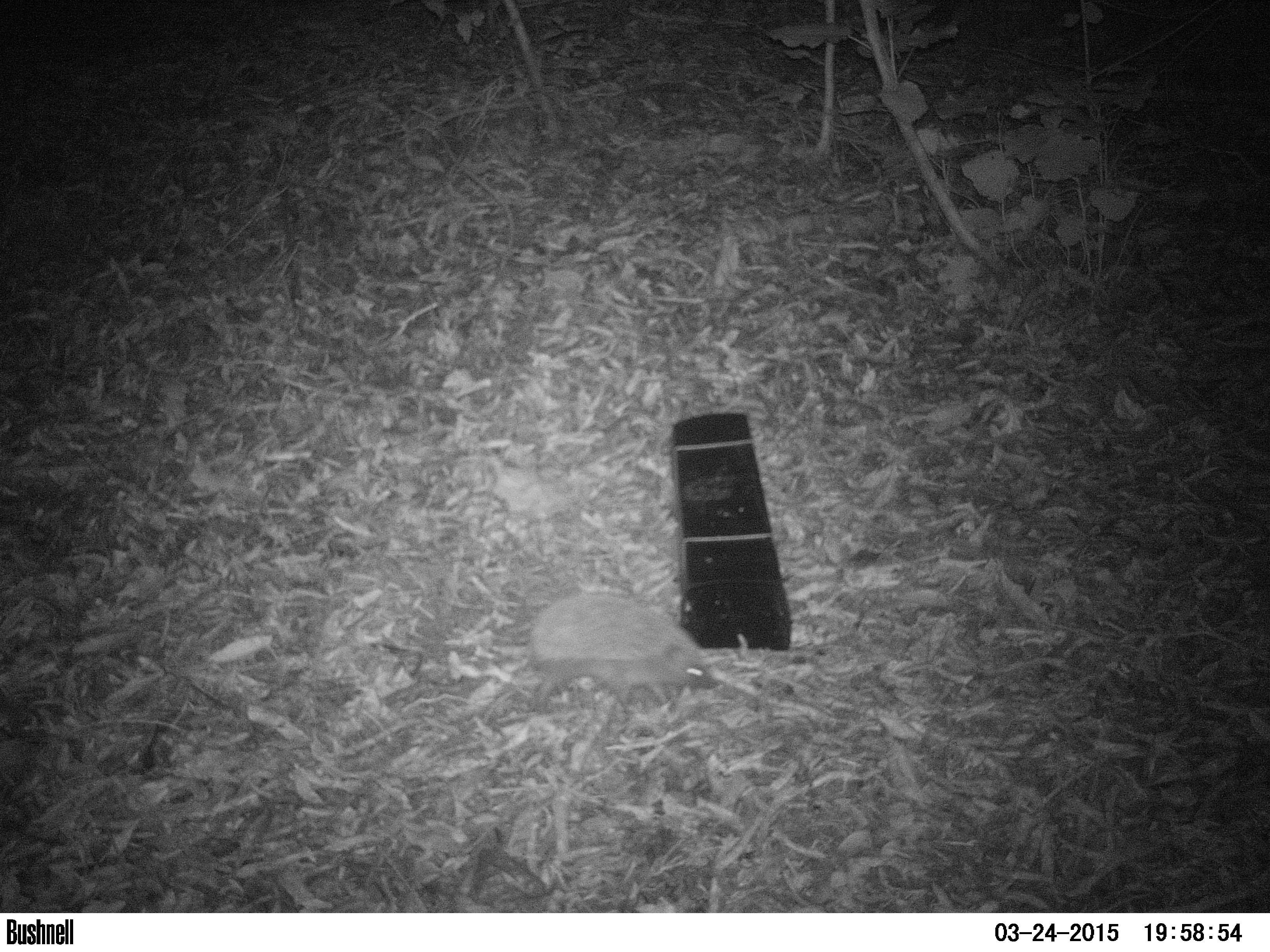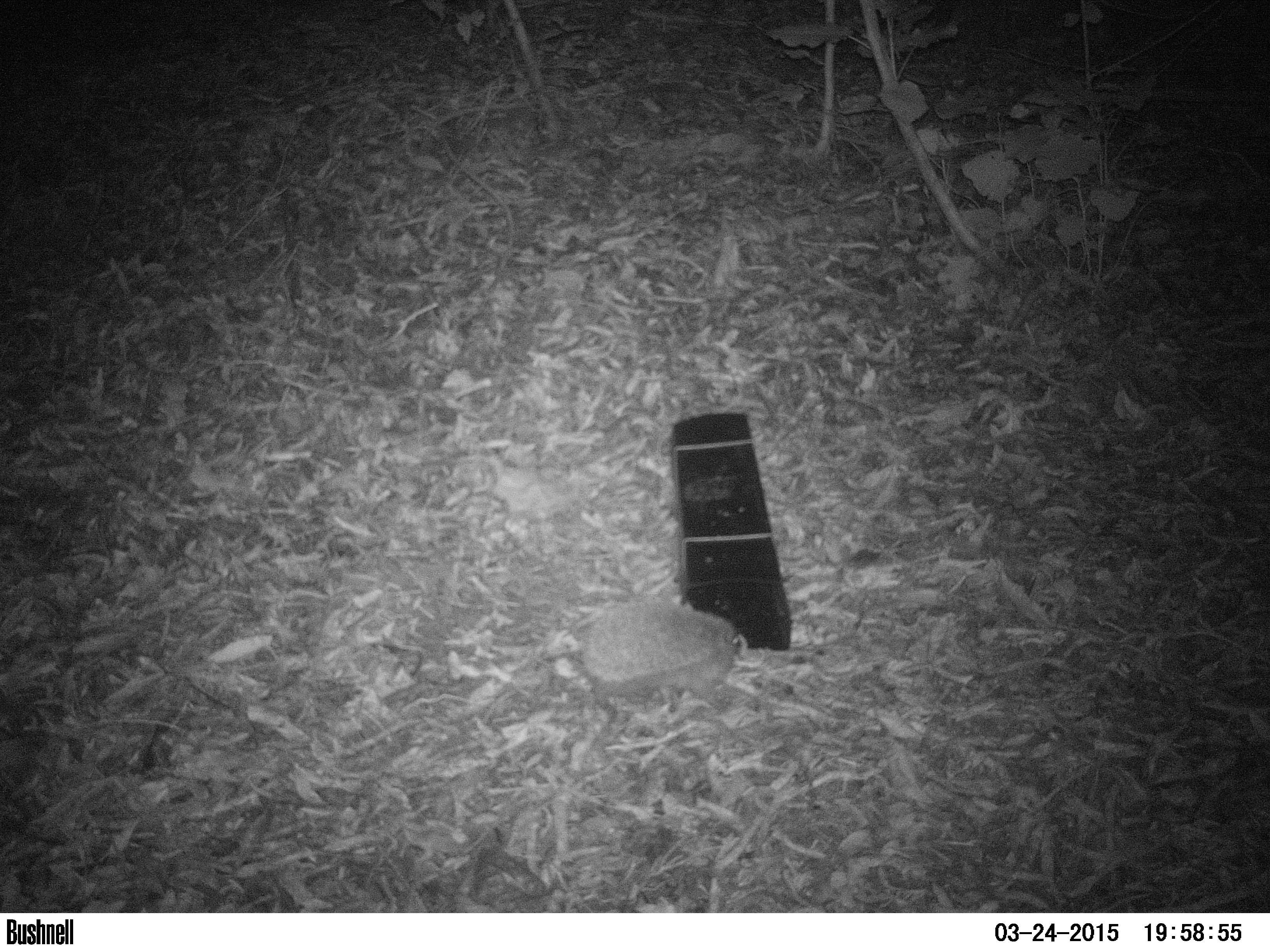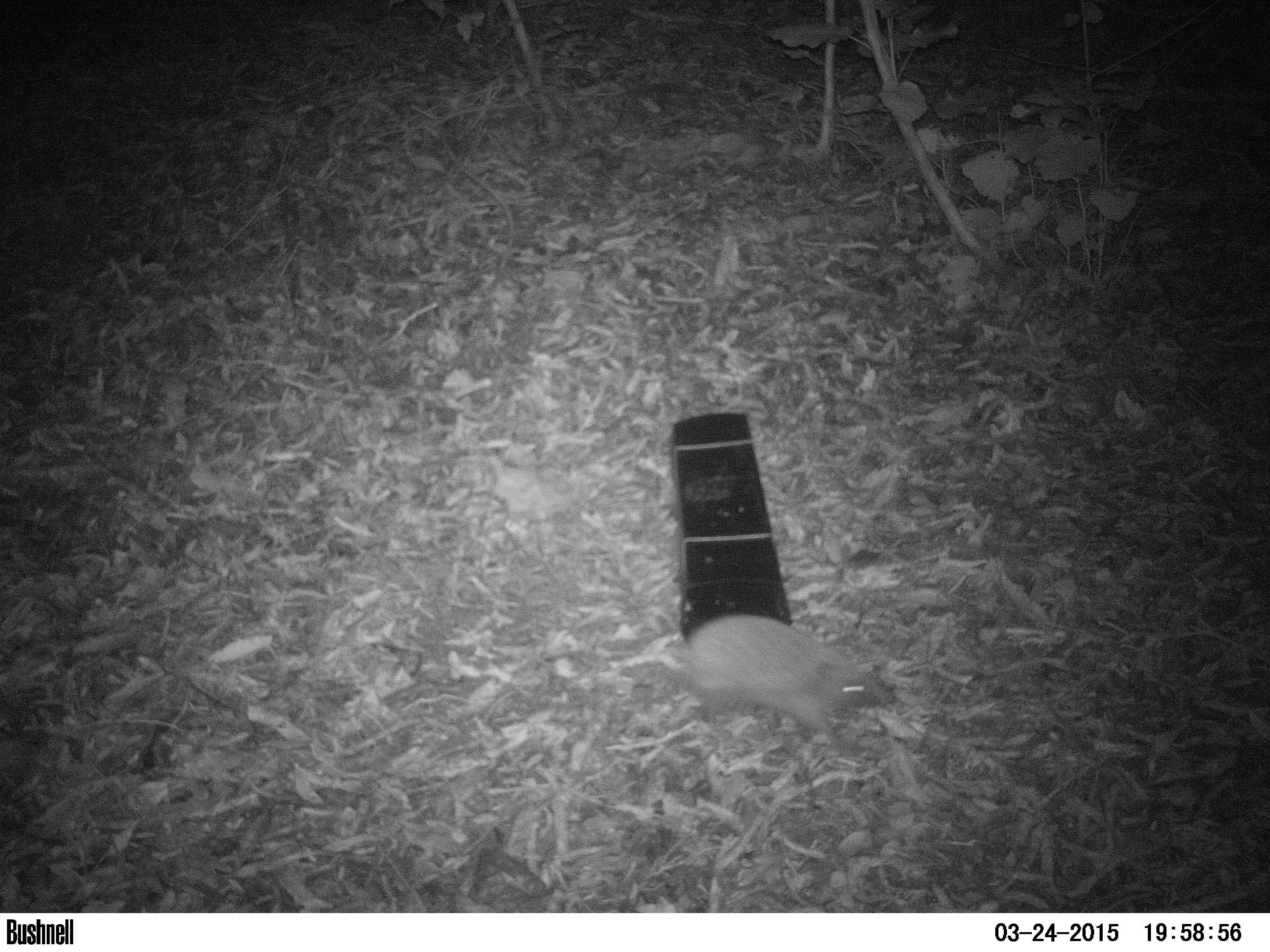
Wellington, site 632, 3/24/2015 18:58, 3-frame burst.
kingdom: Animalia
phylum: Chordata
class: Mammalia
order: Eulipotyphla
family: Erinaceidae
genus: Erinaceus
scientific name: Erinaceus europaeus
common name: hedgehog